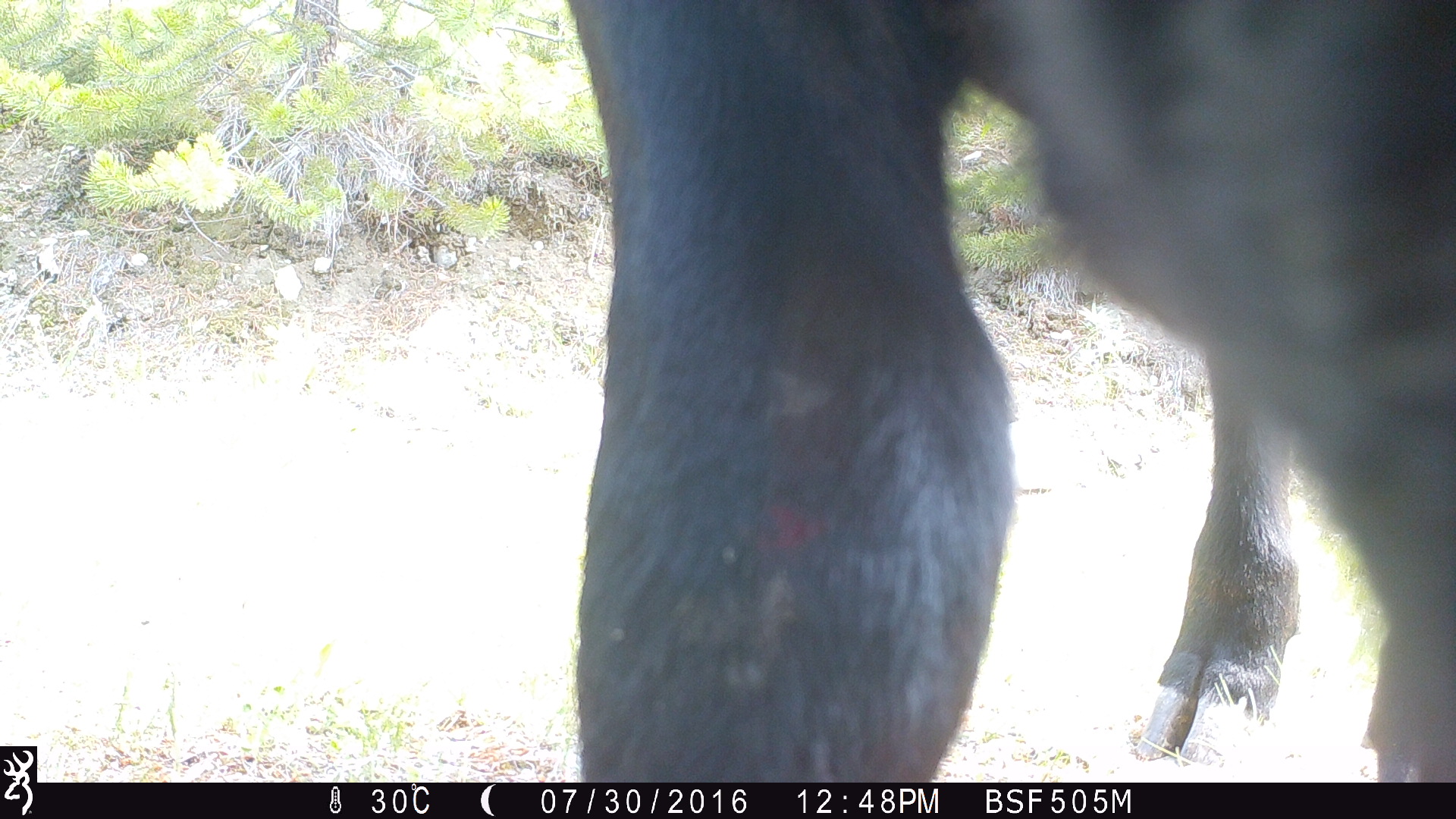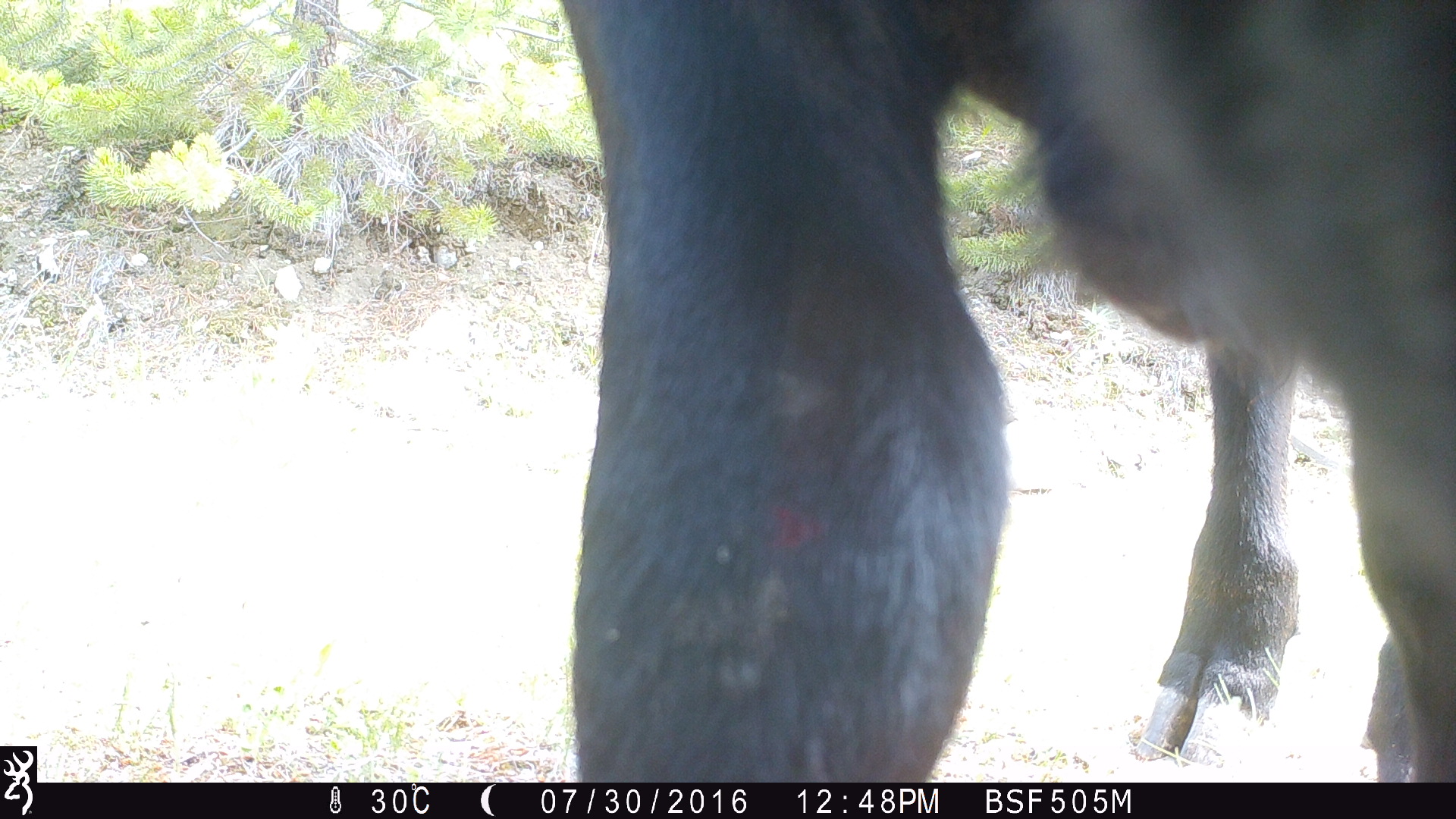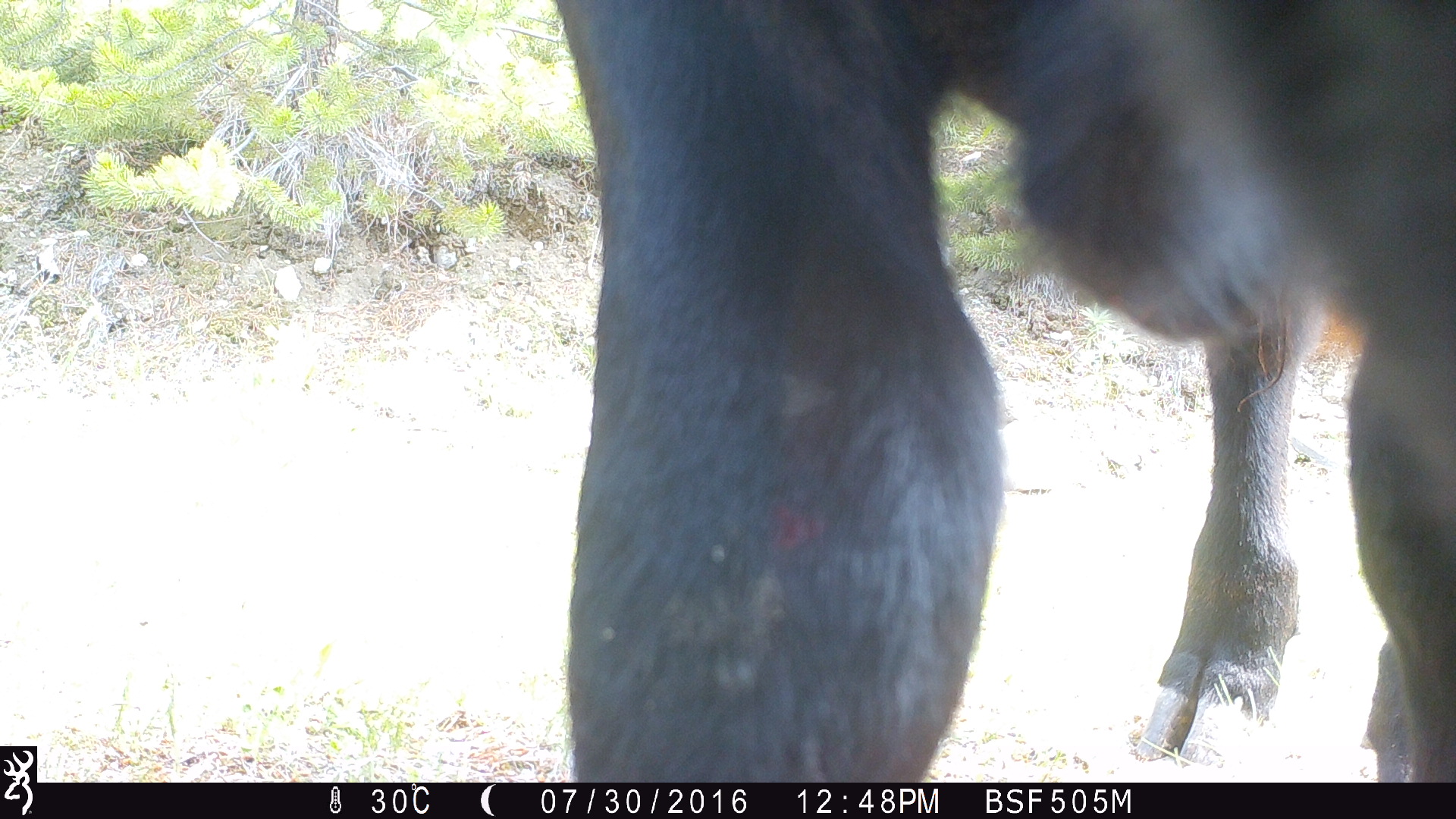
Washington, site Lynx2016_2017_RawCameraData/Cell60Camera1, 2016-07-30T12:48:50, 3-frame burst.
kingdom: Animalia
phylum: Chordata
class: Mammalia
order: Artiodactyla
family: Bovidae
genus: Bos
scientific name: Bos taurus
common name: domestic cattle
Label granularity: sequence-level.